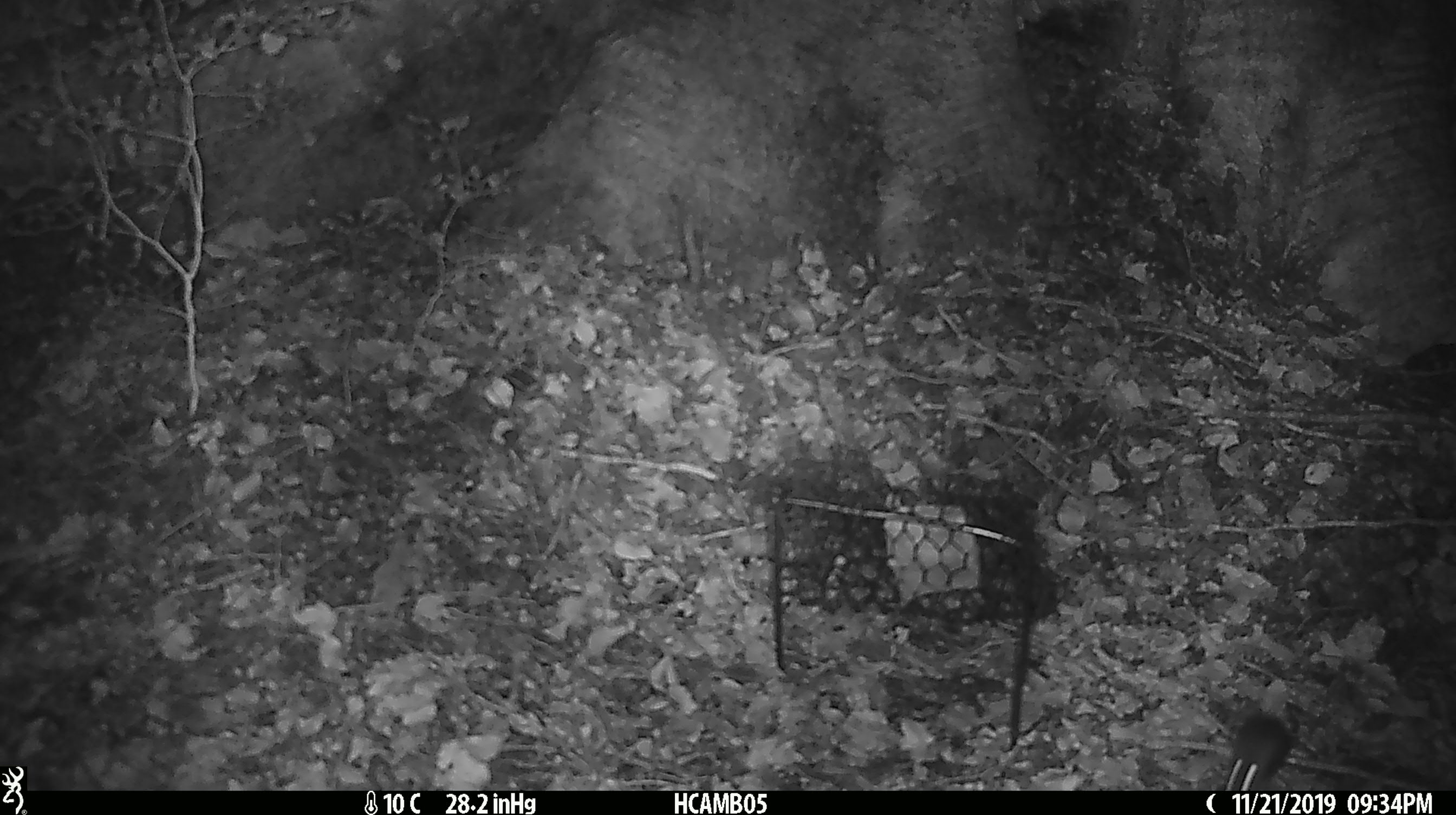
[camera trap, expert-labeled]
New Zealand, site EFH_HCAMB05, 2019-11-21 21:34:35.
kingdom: Animalia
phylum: Chordata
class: Mammalia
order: Rodentia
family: Muridae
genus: Mus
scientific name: Mus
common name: mouse